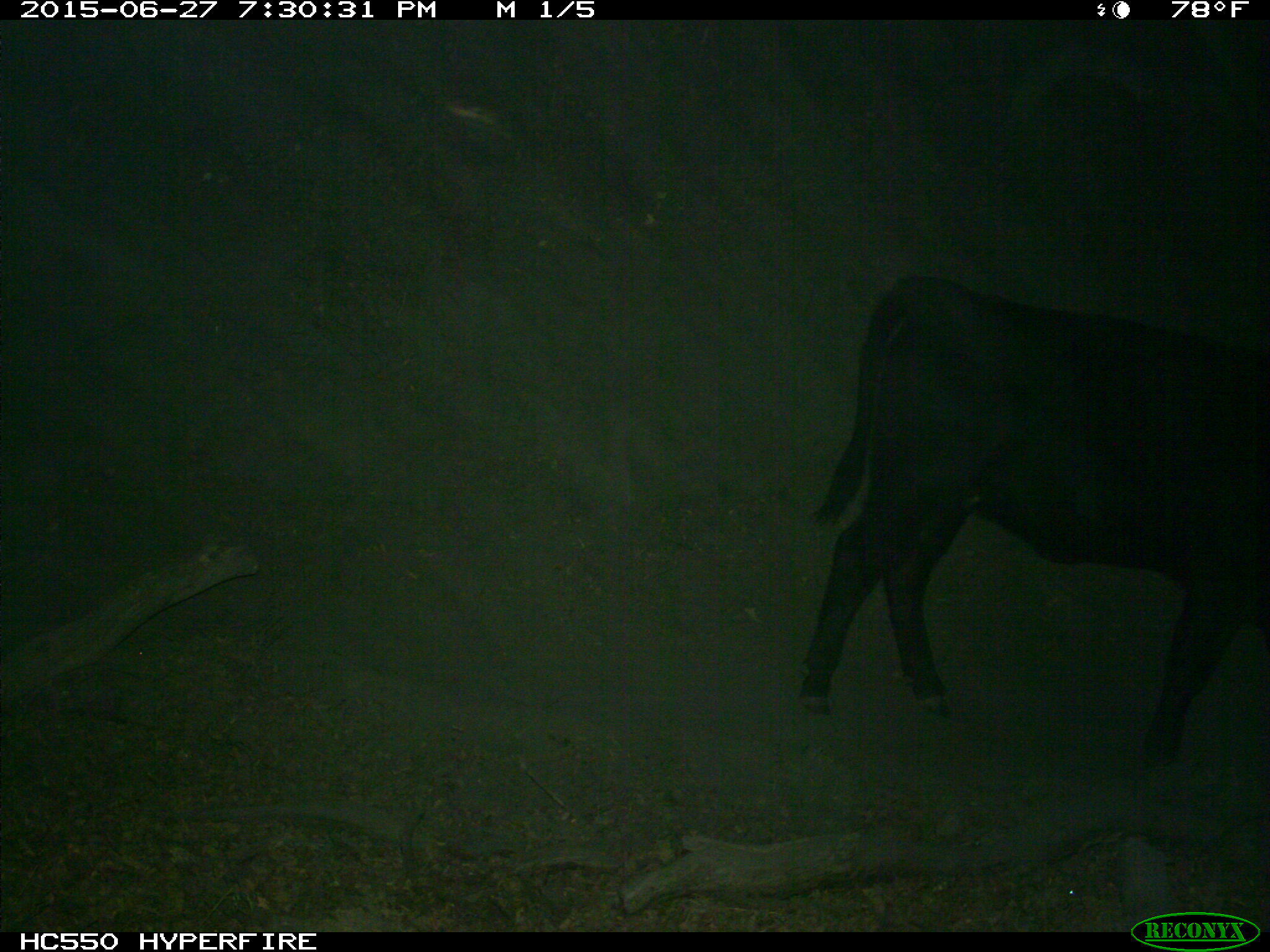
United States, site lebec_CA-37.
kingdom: Animalia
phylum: Chordata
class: Mammalia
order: Artiodactyla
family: Bovidae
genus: Bos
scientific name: Bos taurus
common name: domestic cow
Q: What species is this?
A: Bos taurus (domestic cow).